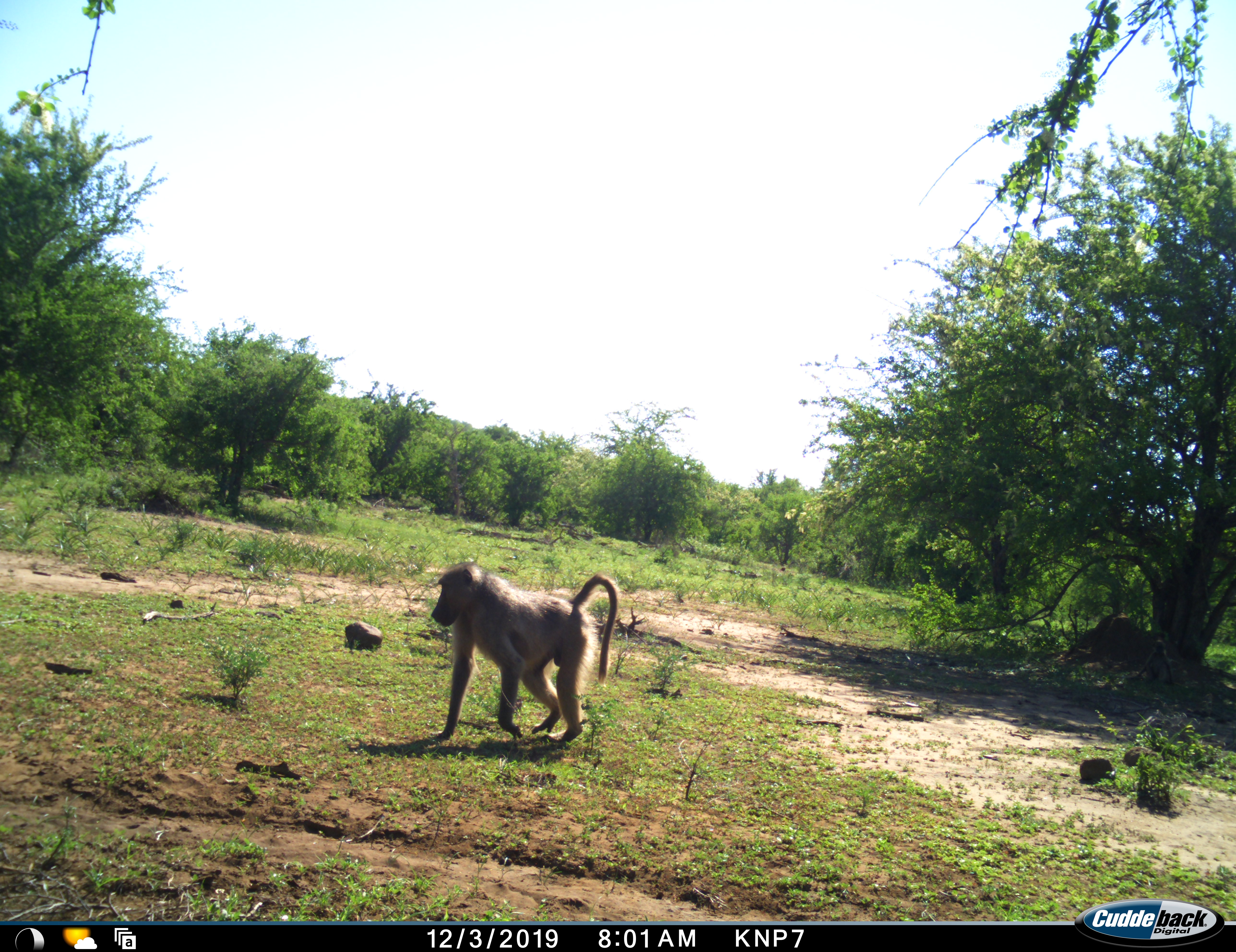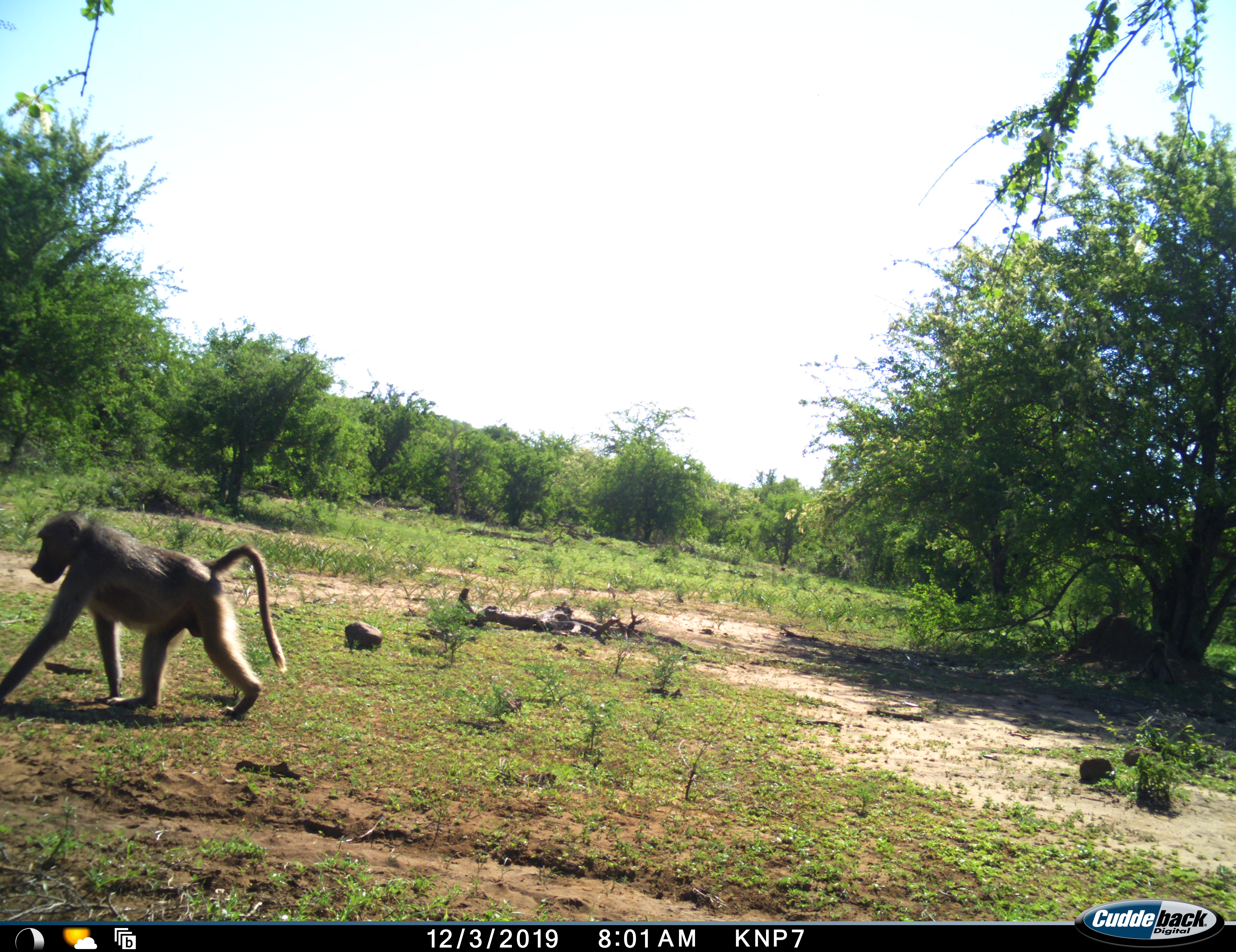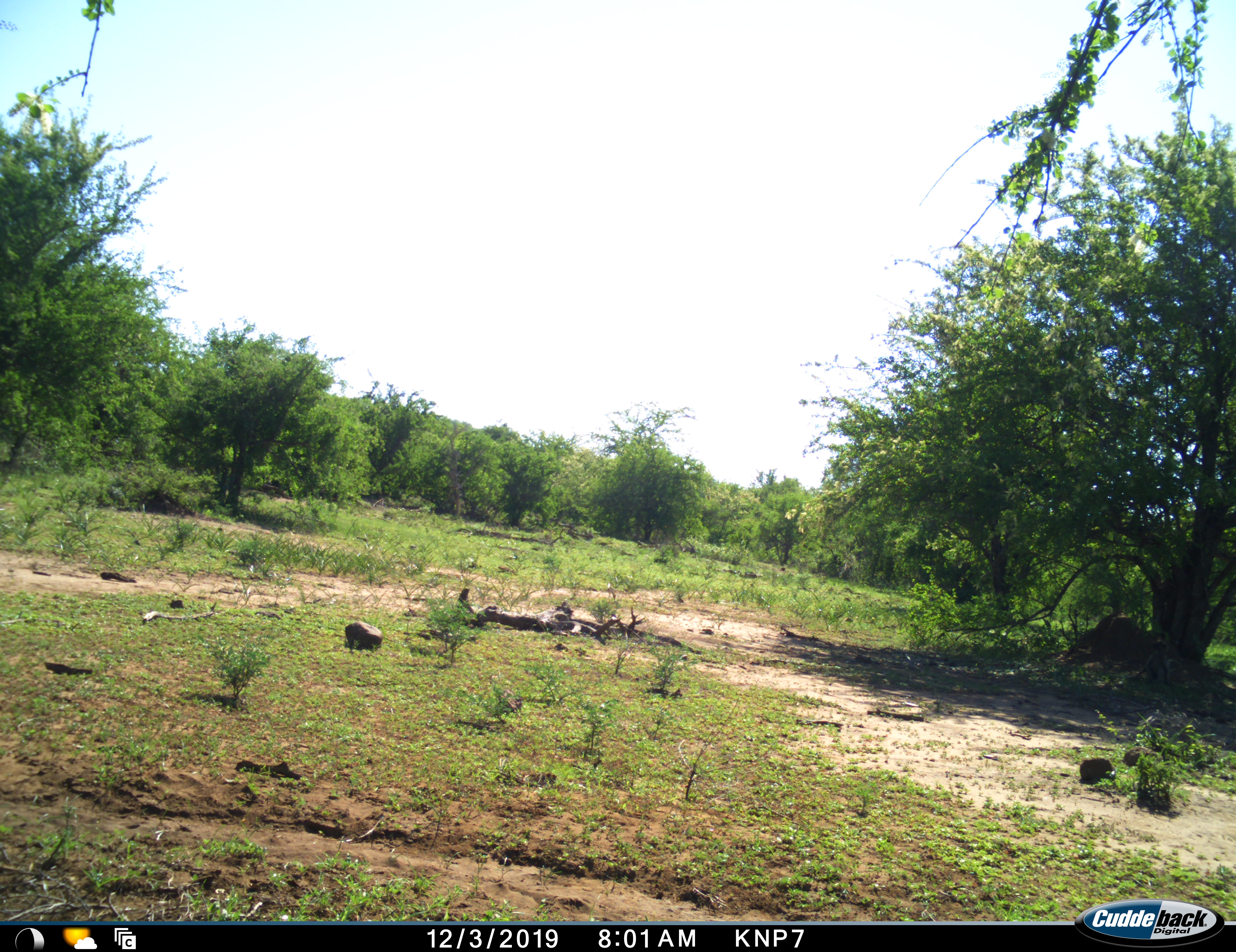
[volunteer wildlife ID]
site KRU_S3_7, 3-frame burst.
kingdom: Animalia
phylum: Chordata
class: Mammalia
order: Primates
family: Cercopithecidae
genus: Papio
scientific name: Papio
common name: baboon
Baboon (Papio), count 1. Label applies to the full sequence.